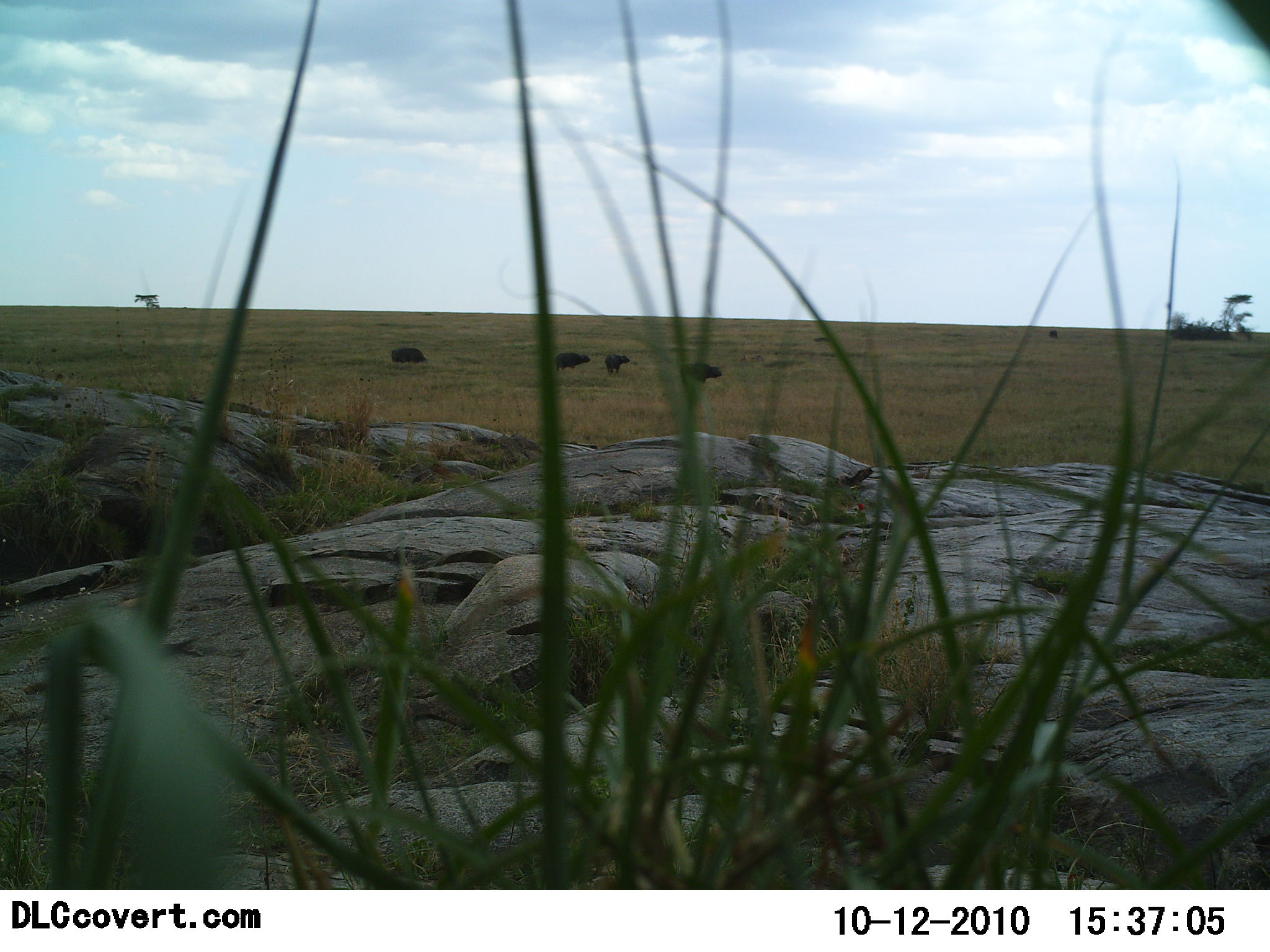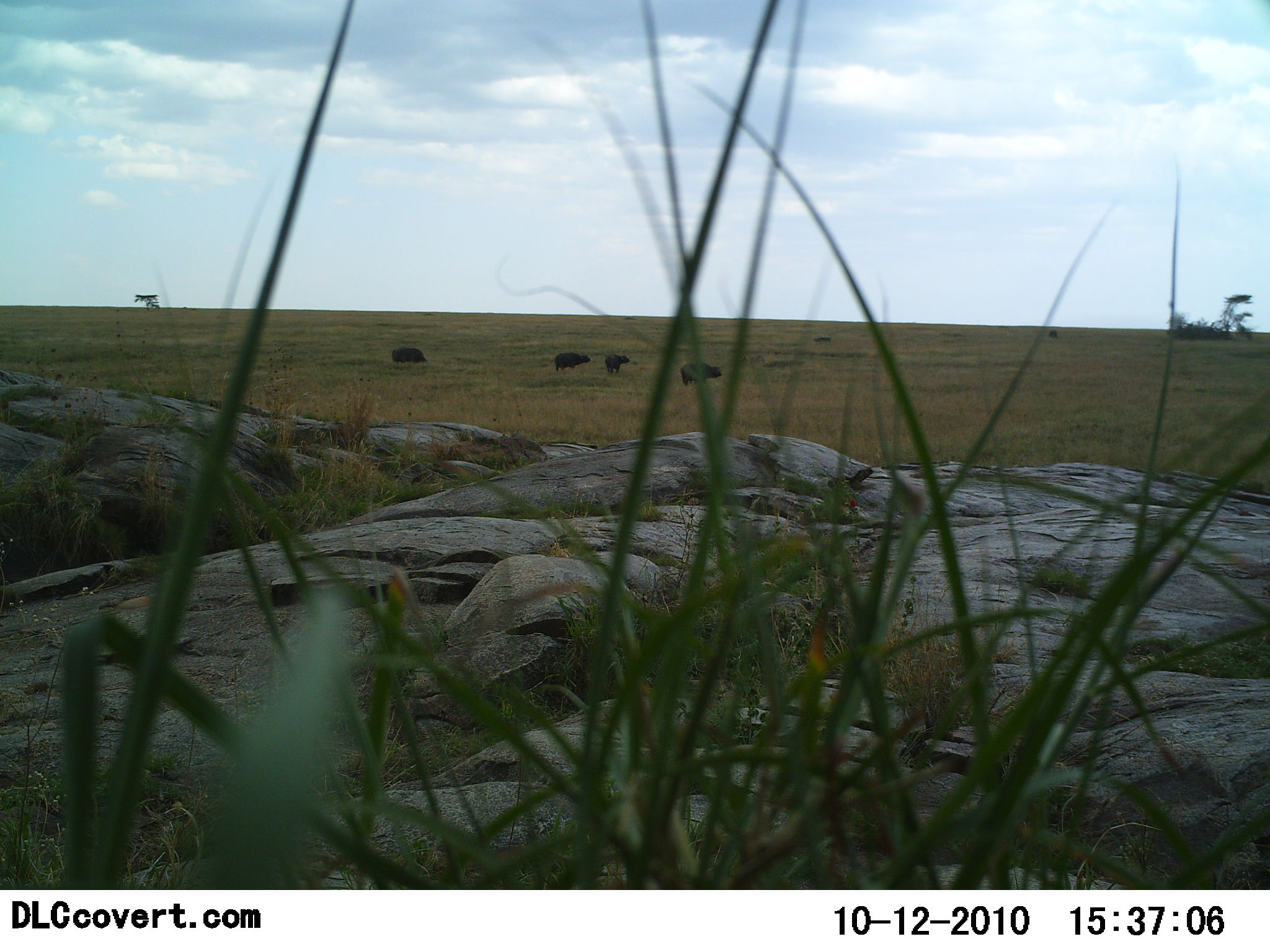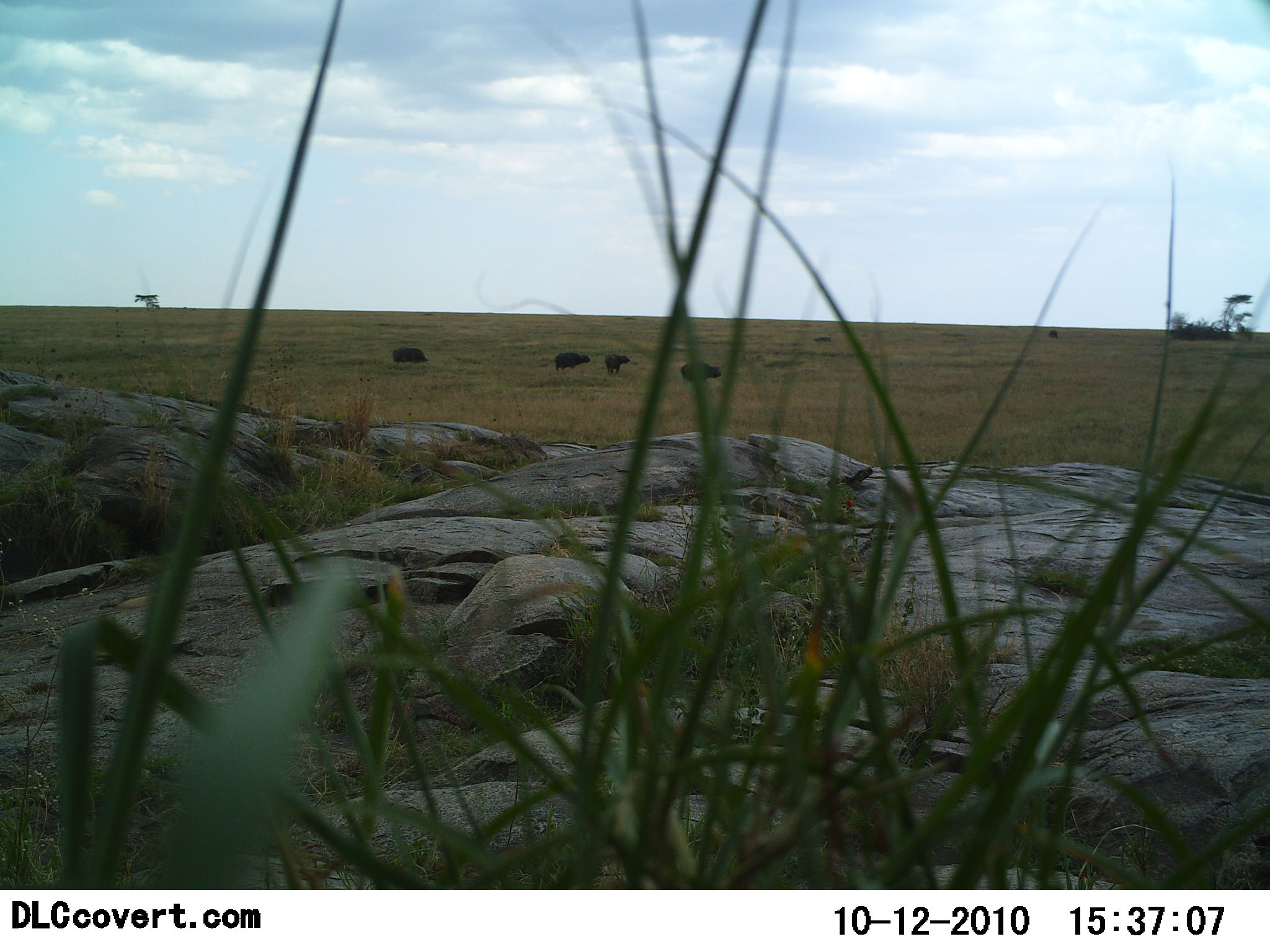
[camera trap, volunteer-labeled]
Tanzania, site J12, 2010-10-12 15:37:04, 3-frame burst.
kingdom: Animalia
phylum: Chordata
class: Mammalia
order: Artiodactyla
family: Bovidae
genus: Syncerus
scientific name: Syncerus caffer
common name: cape buffalo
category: buffalo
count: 4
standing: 88%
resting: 0%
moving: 0%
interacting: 0%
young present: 0%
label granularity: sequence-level